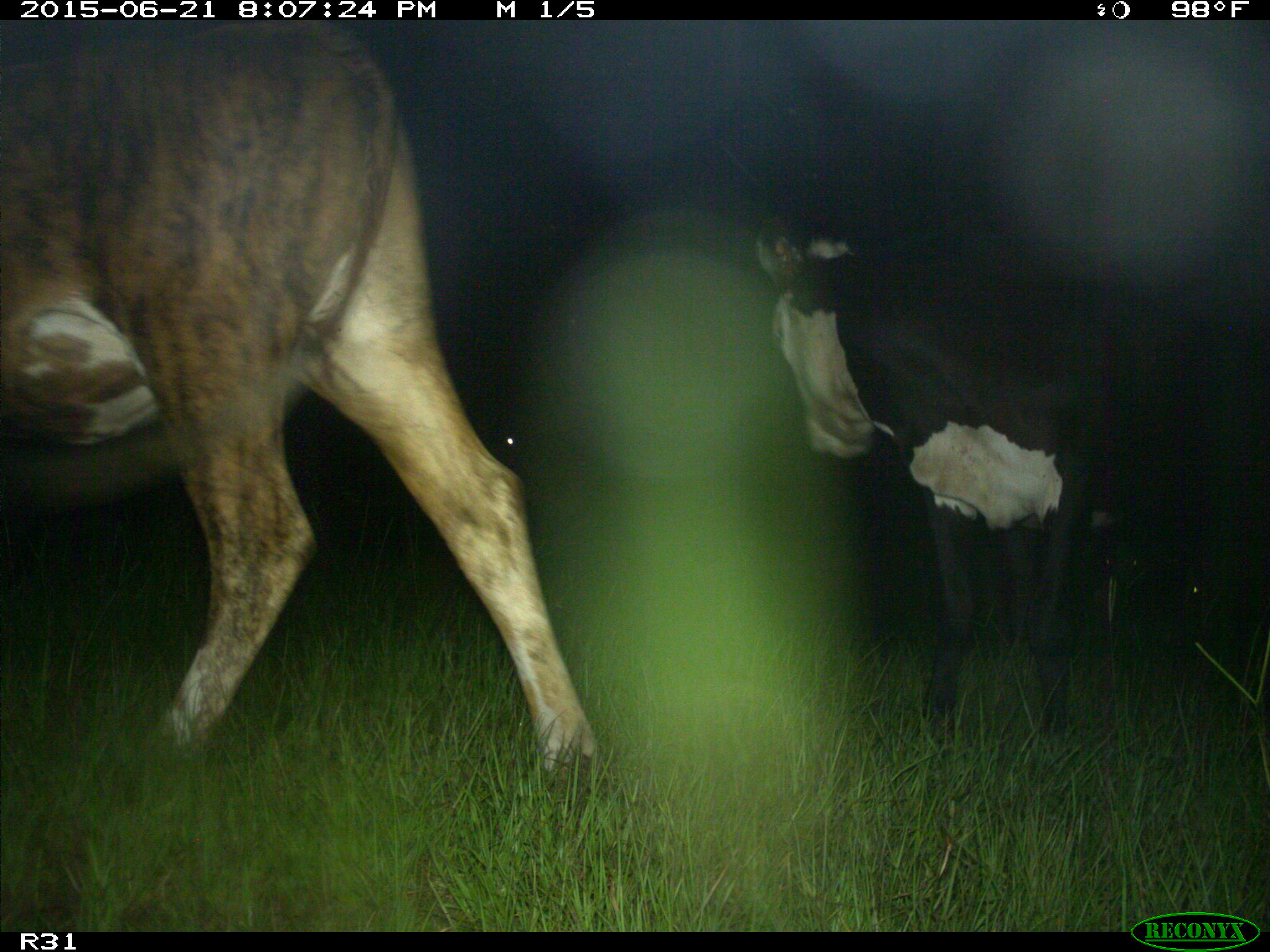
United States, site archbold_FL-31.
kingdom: Animalia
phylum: Chordata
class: Mammalia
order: Artiodactyla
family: Bovidae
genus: Bos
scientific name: Bos taurus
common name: domestic cow